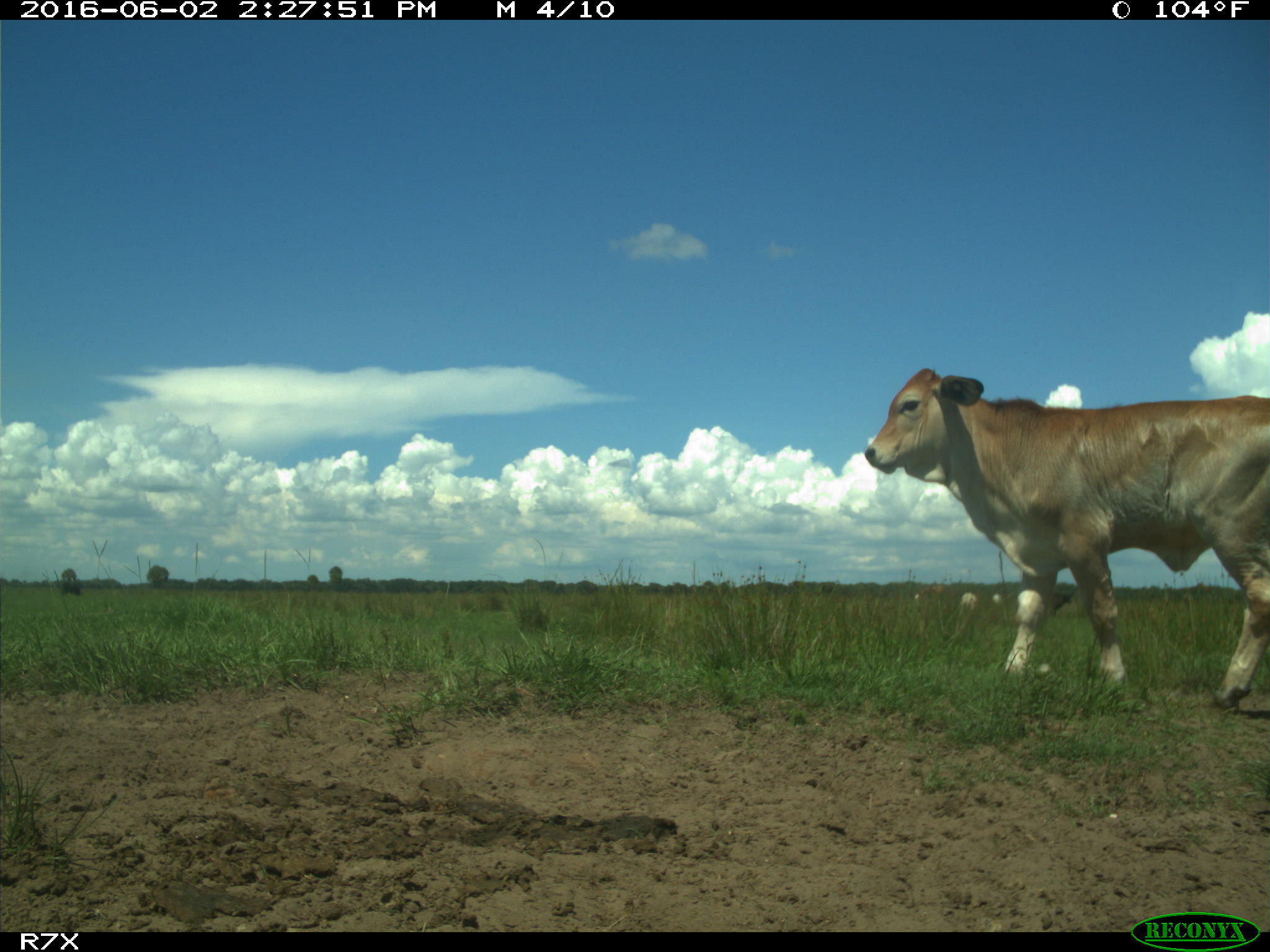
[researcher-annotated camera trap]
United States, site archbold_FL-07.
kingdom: Animalia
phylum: Chordata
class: Mammalia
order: Artiodactyla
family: Bovidae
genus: Bos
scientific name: Bos taurus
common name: domestic cow